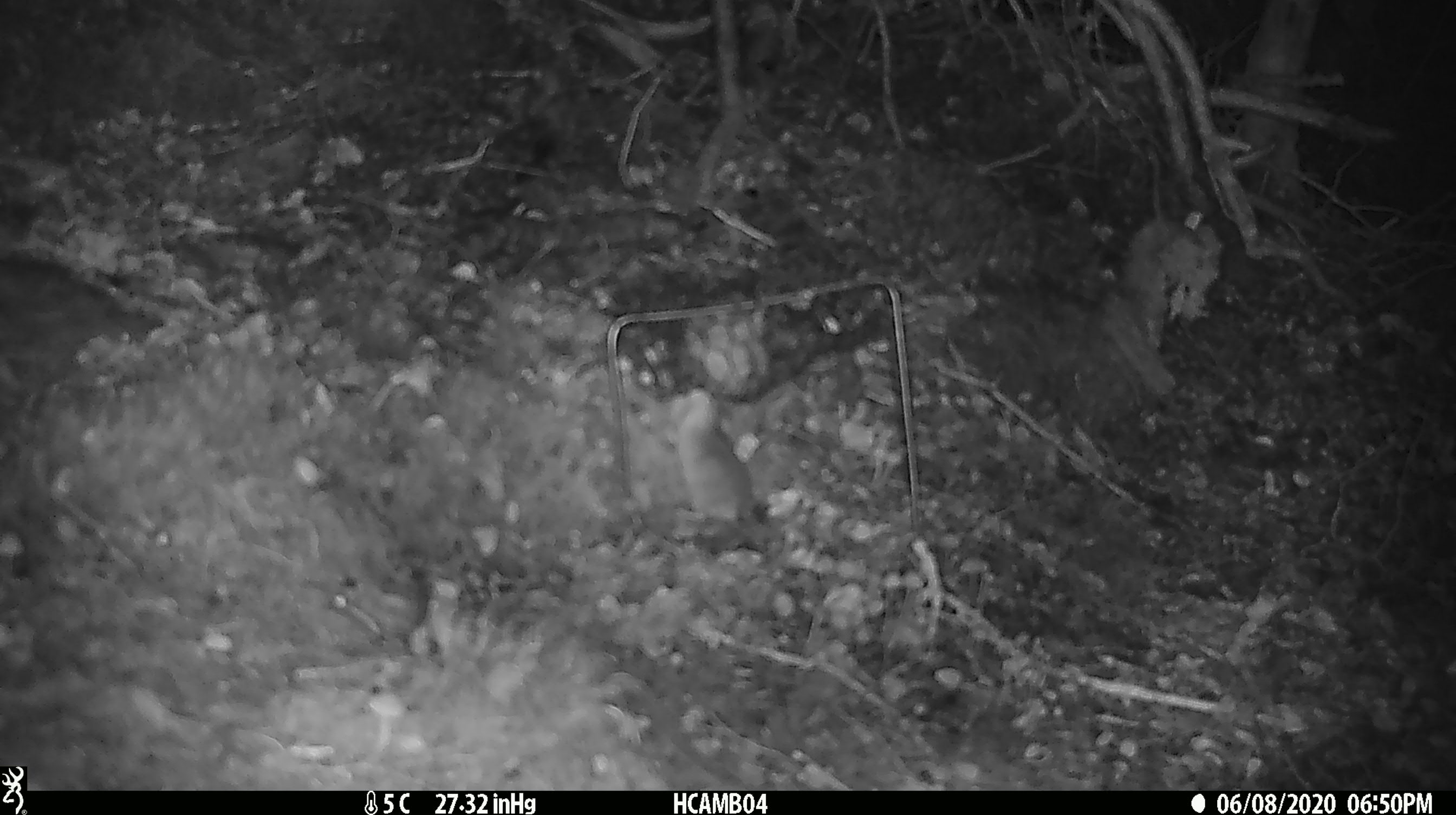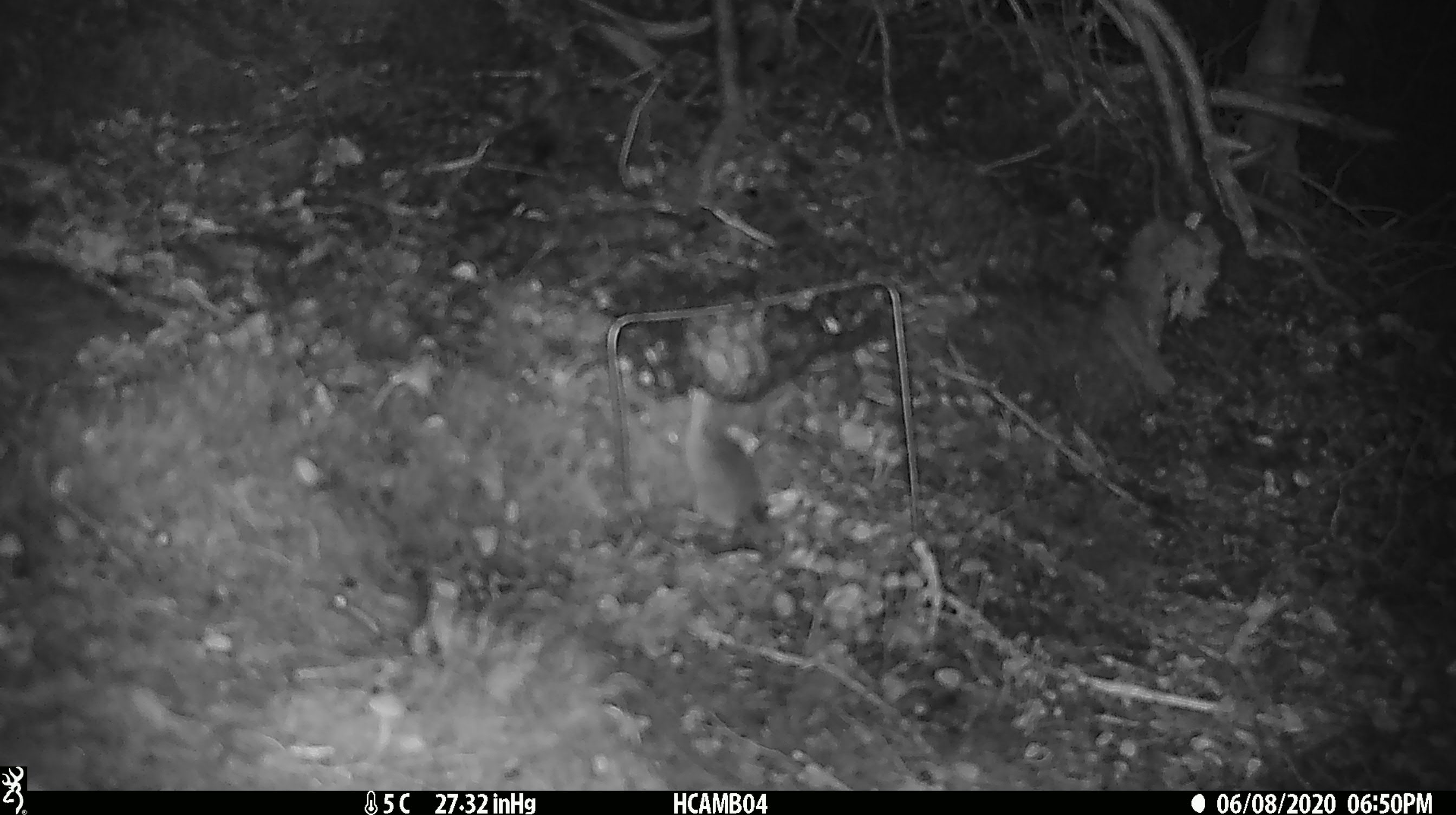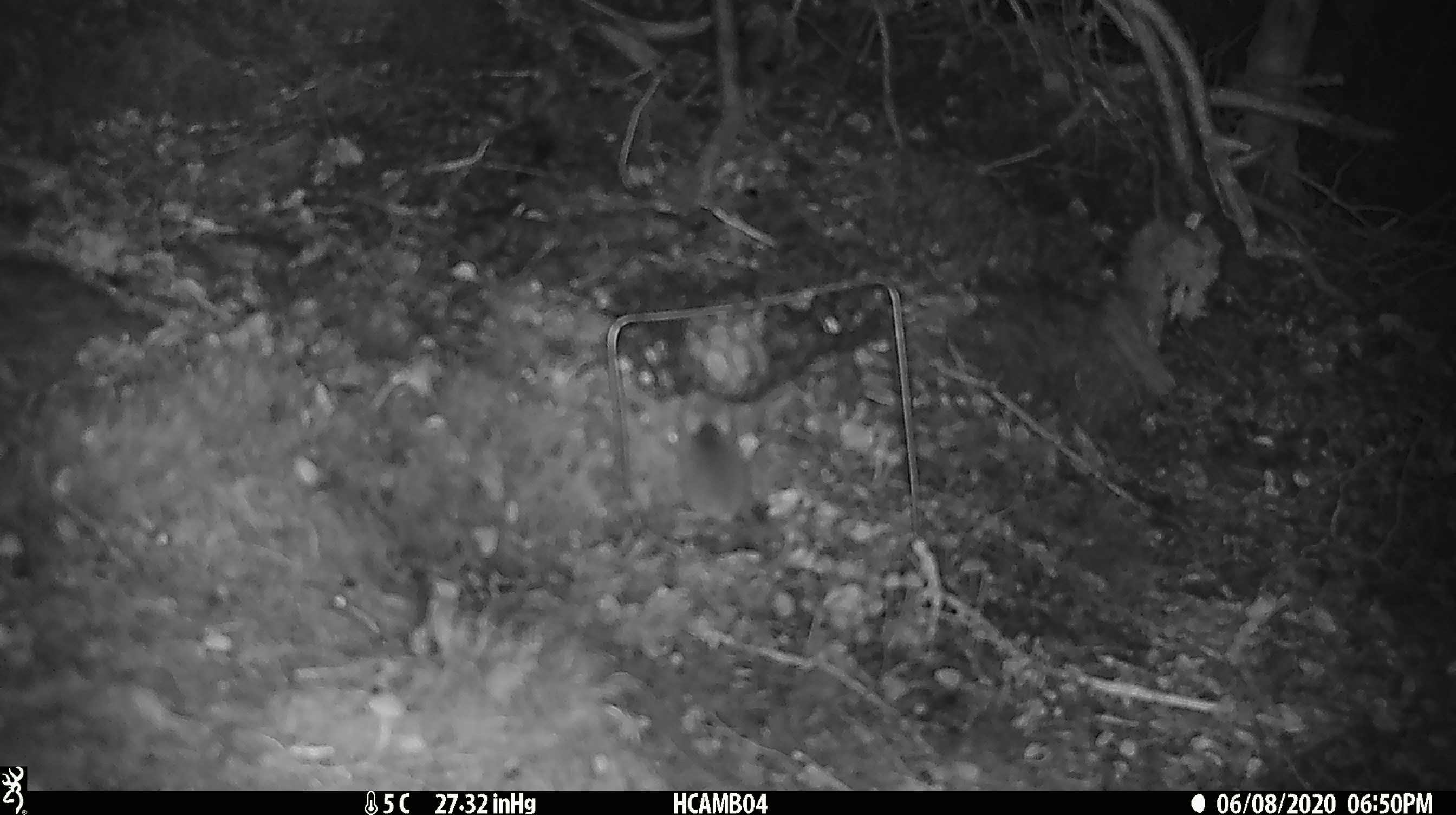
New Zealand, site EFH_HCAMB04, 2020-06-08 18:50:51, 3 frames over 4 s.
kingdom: Animalia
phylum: Chordata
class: Mammalia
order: Rodentia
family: Muridae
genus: Mus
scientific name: Mus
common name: mouse